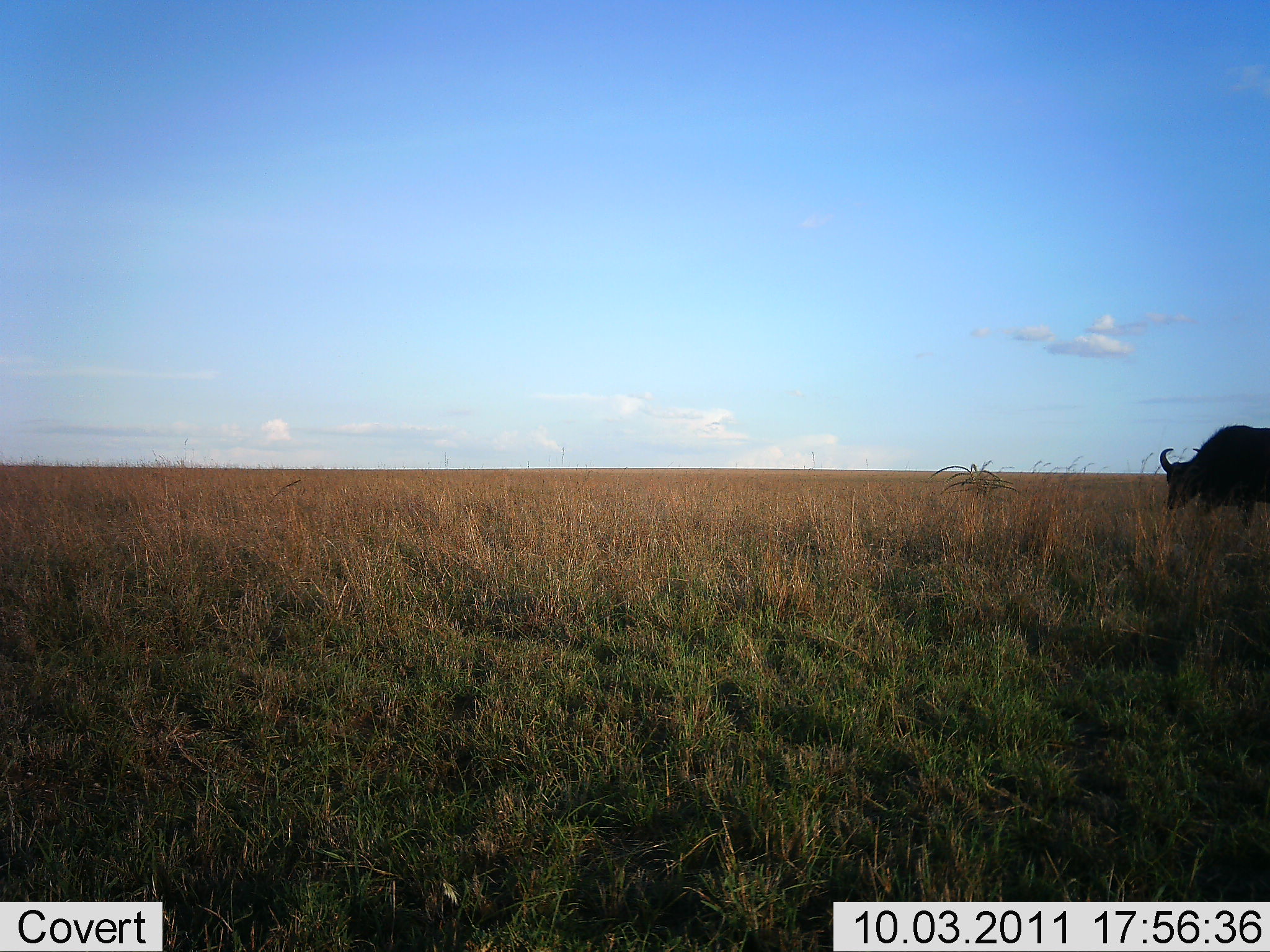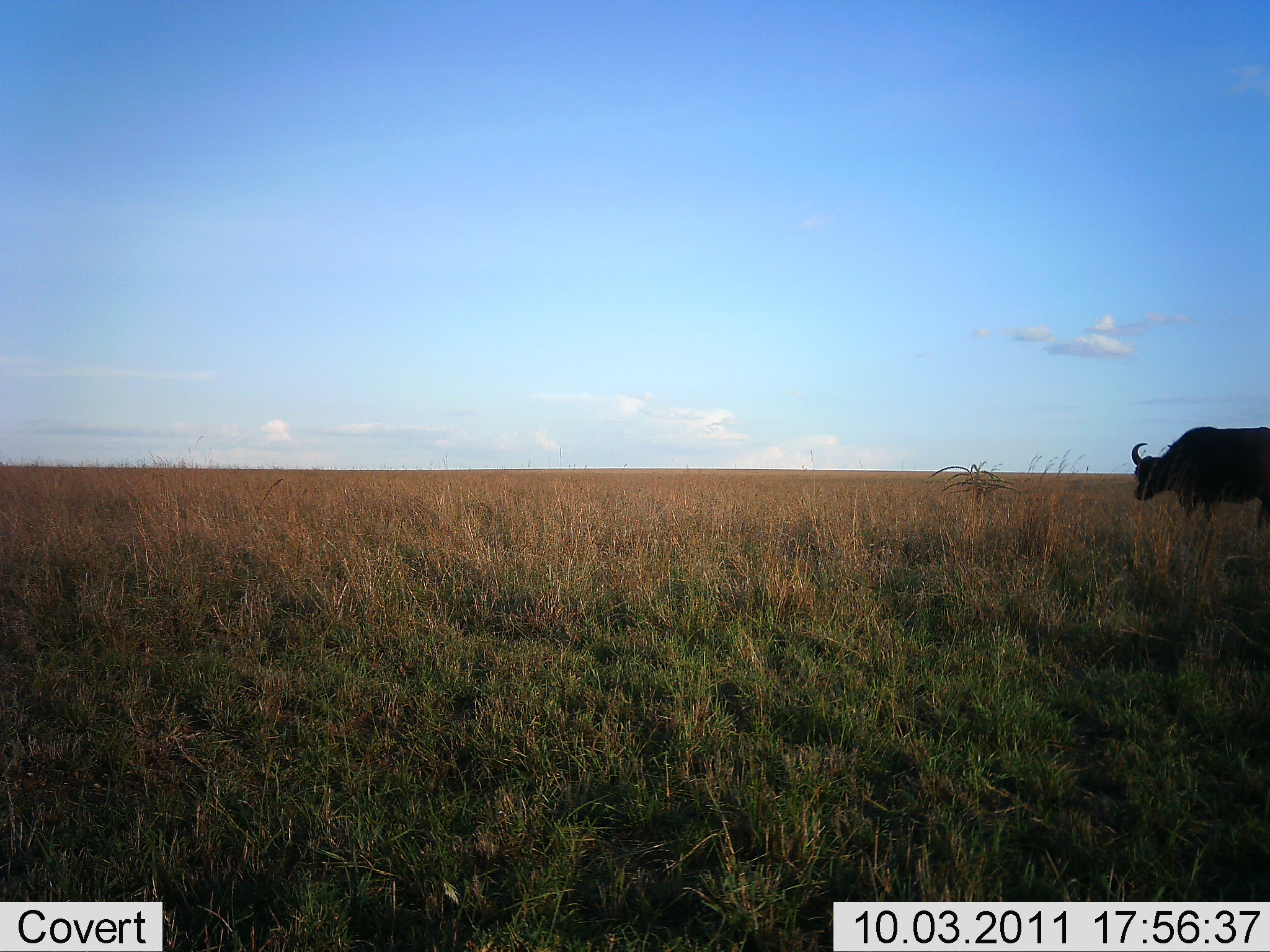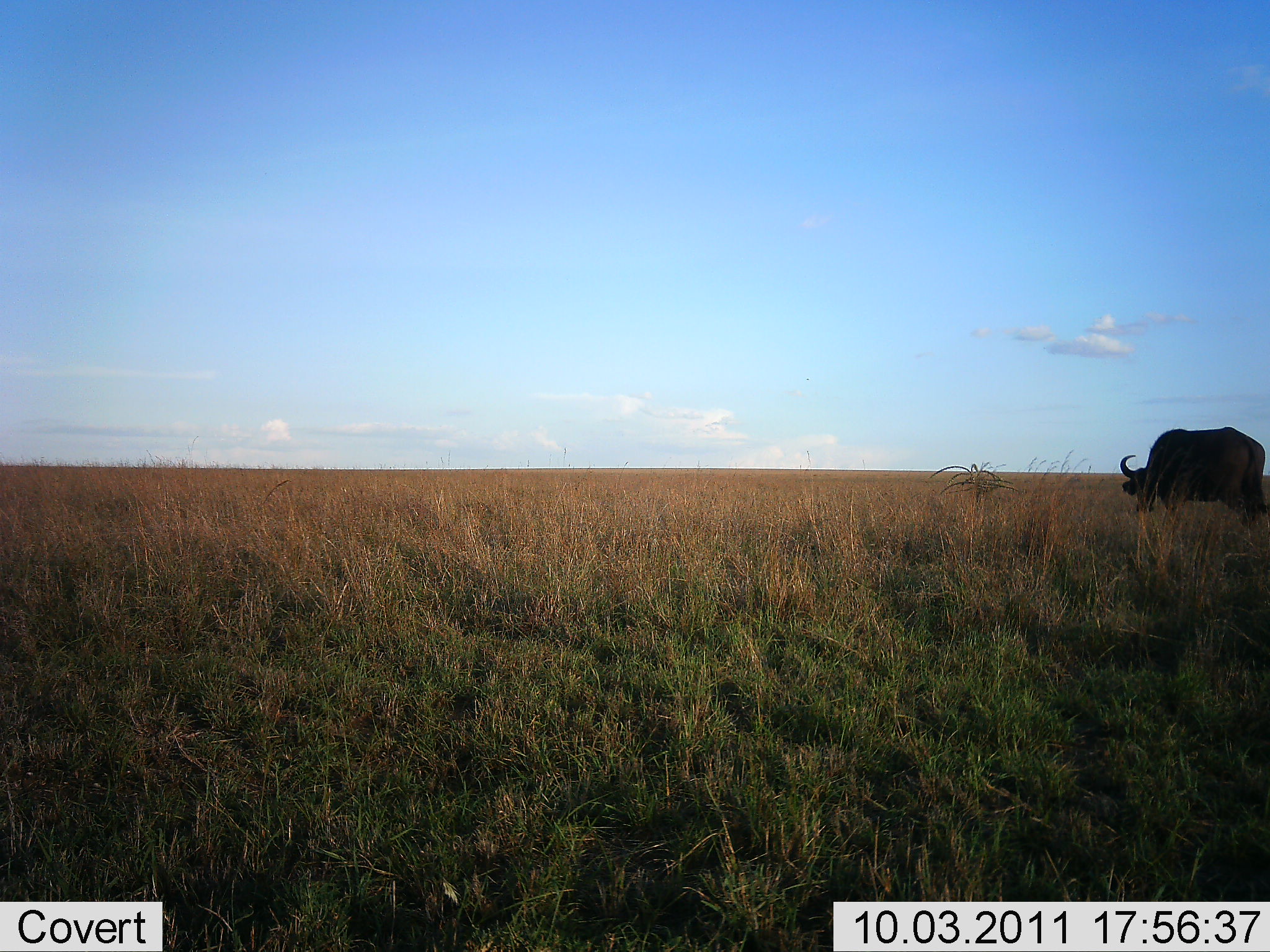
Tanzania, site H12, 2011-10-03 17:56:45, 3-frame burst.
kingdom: Animalia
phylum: Chordata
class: Mammalia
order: Artiodactyla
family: Bovidae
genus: Syncerus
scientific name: Syncerus caffer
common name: cape buffalo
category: buffalo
Buffalo (cape buffalo) (Syncerus caffer), count 1. Behavior (volunteer vote fractions): standing 15%, resting 0%, moving 69%, interacting 0%. Young present (vote fraction): 0%. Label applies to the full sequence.